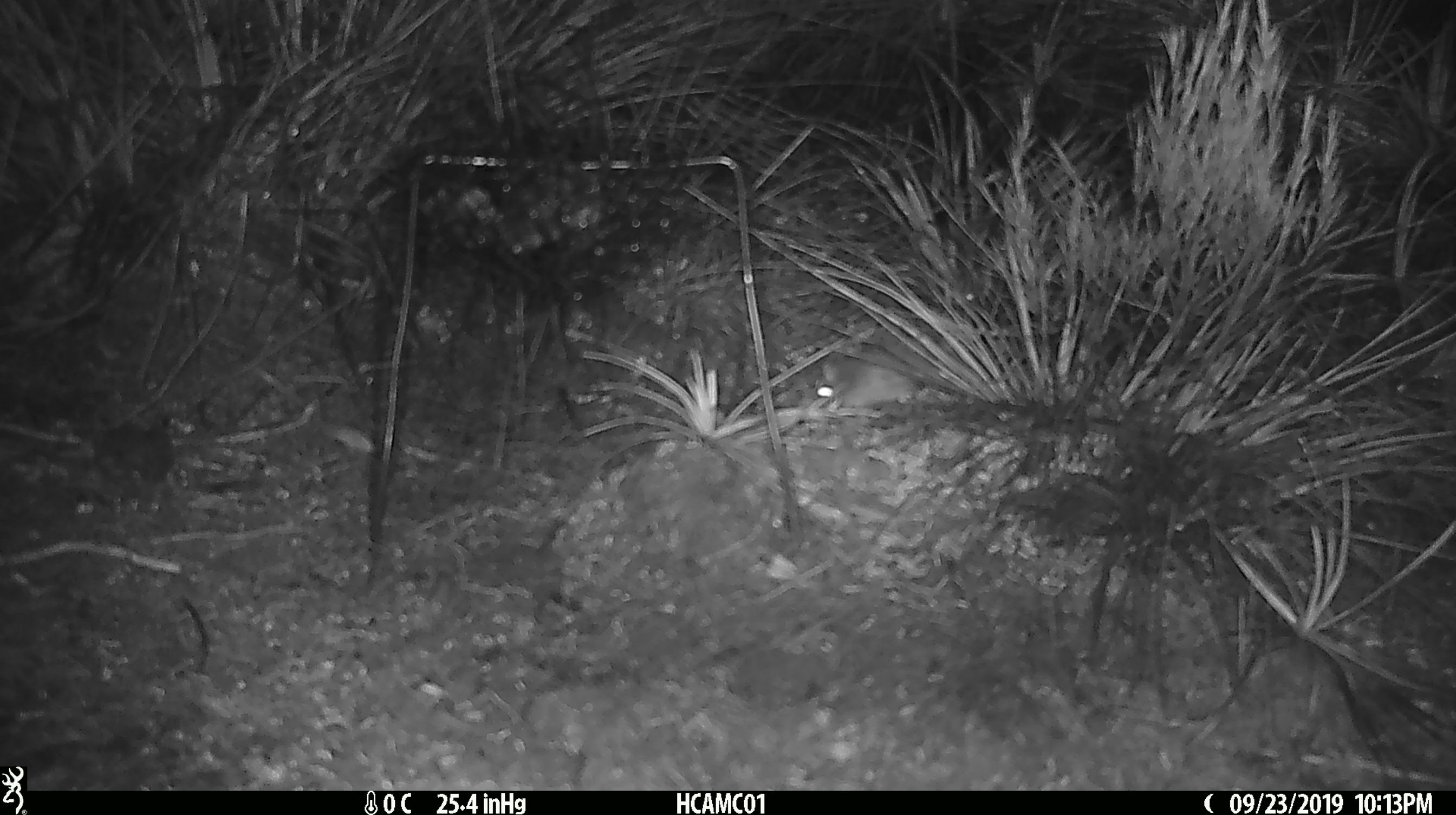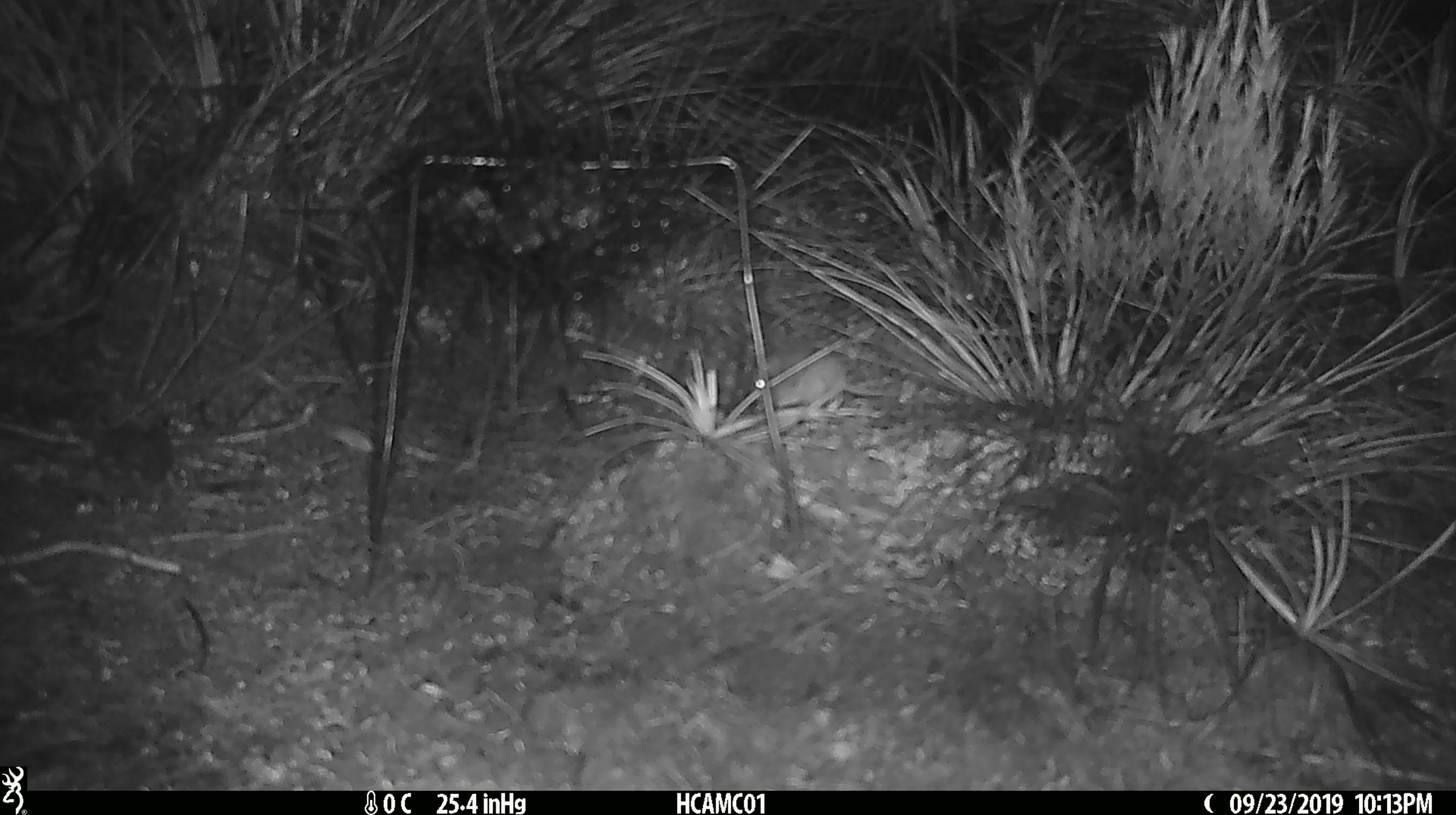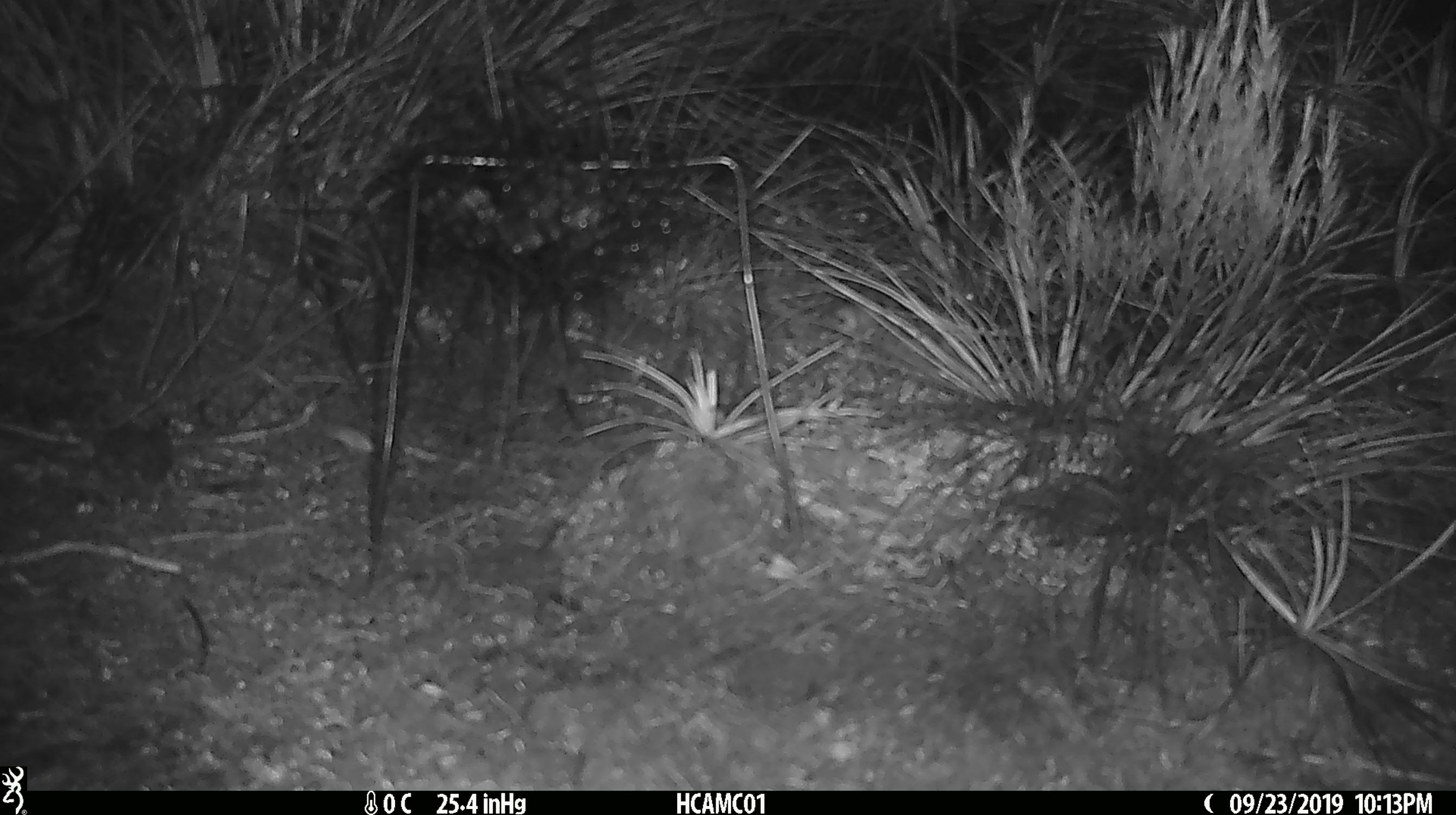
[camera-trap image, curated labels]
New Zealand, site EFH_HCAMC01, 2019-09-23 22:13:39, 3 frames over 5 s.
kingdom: Animalia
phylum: Chordata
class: Mammalia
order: Rodentia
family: Muridae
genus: Mus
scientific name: Mus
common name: mouse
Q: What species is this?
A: Mouse (Mus).